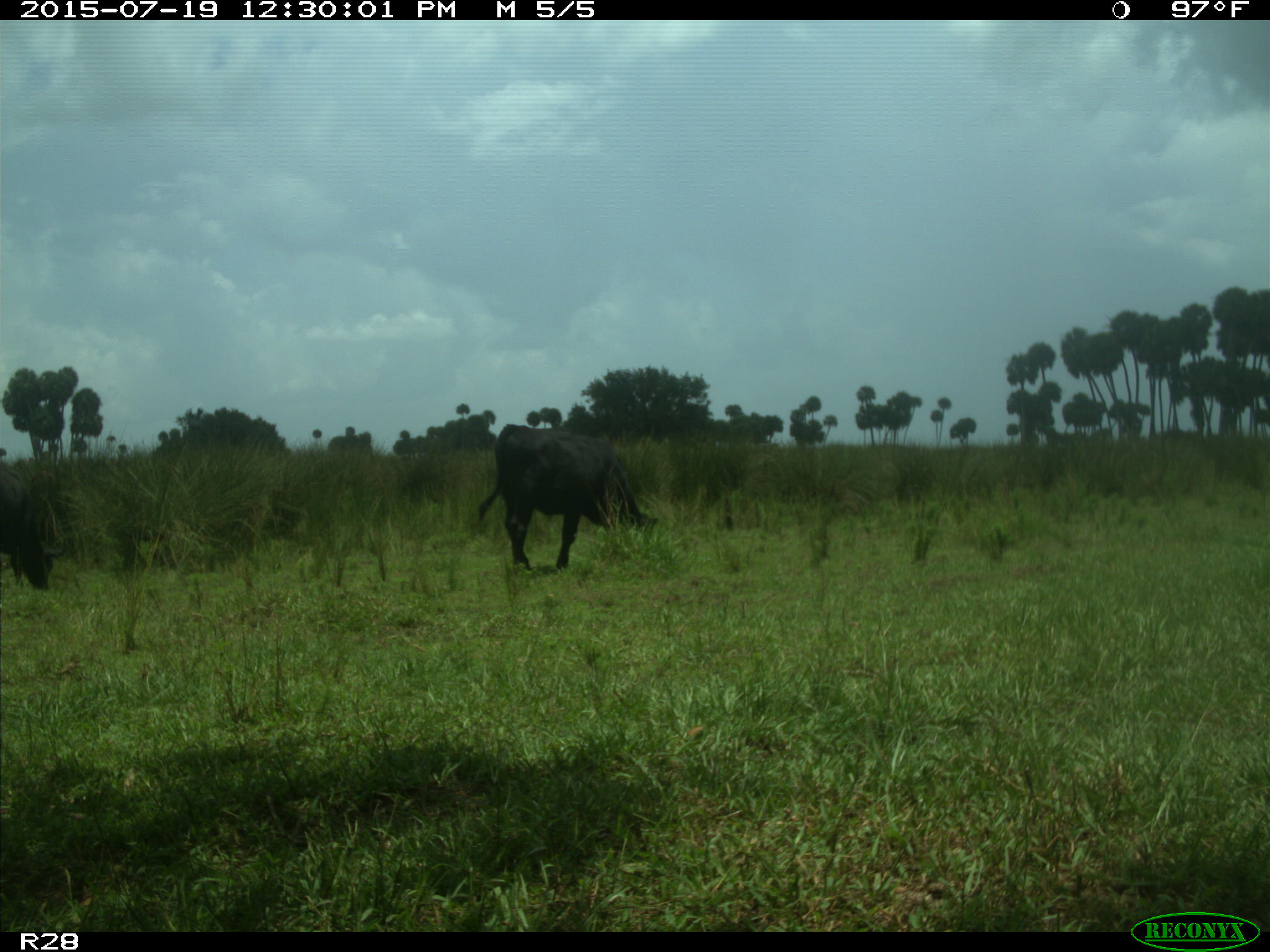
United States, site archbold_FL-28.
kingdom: Animalia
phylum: Chordata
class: Mammalia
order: Artiodactyla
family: Bovidae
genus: Bos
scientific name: Bos taurus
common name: domestic cow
Bos taurus (domestic cow).